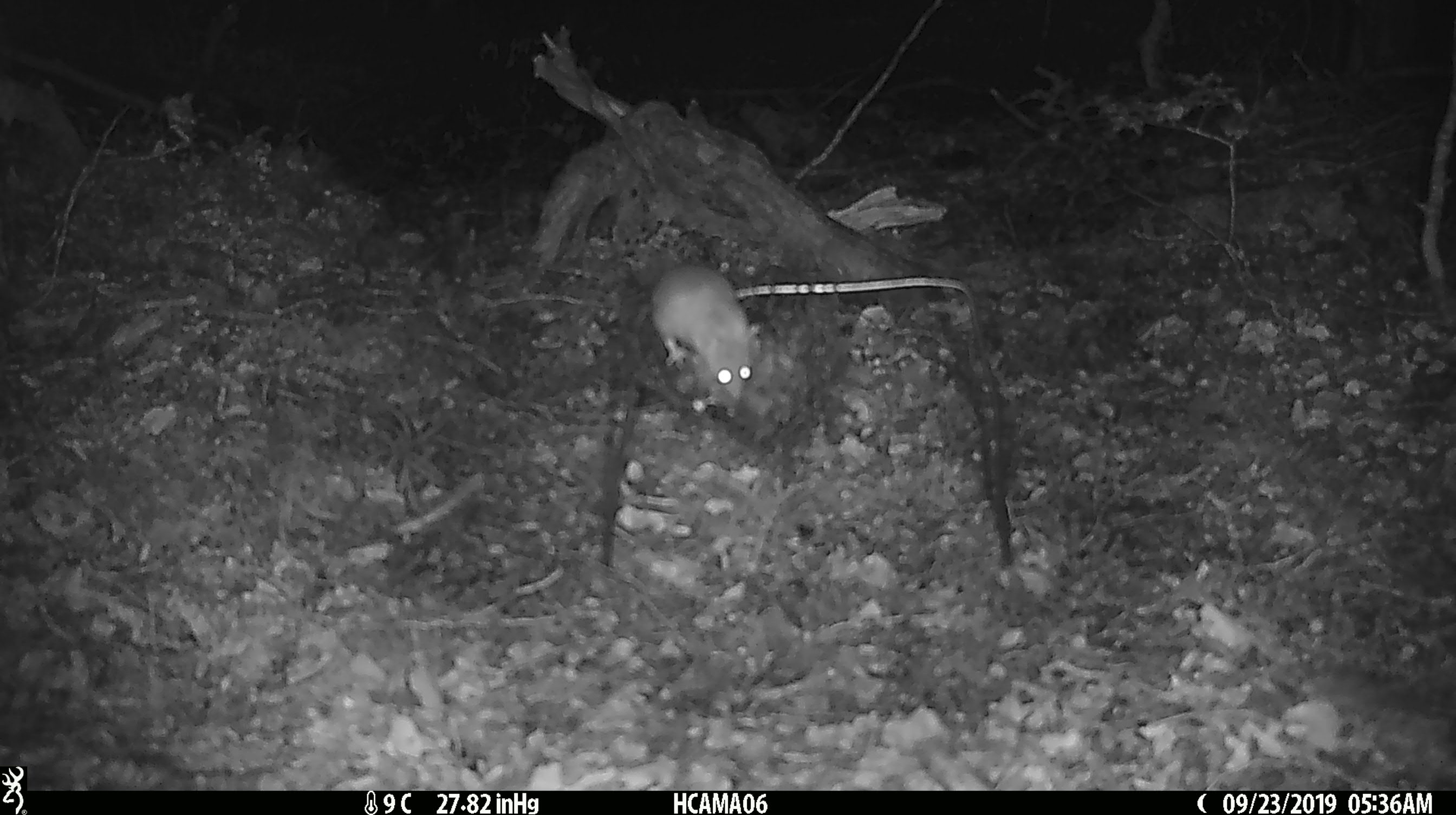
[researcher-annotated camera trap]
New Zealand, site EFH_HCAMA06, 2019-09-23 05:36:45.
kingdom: Animalia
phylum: Chordata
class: Mammalia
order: Rodentia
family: Muridae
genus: Mus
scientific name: Mus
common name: mouse